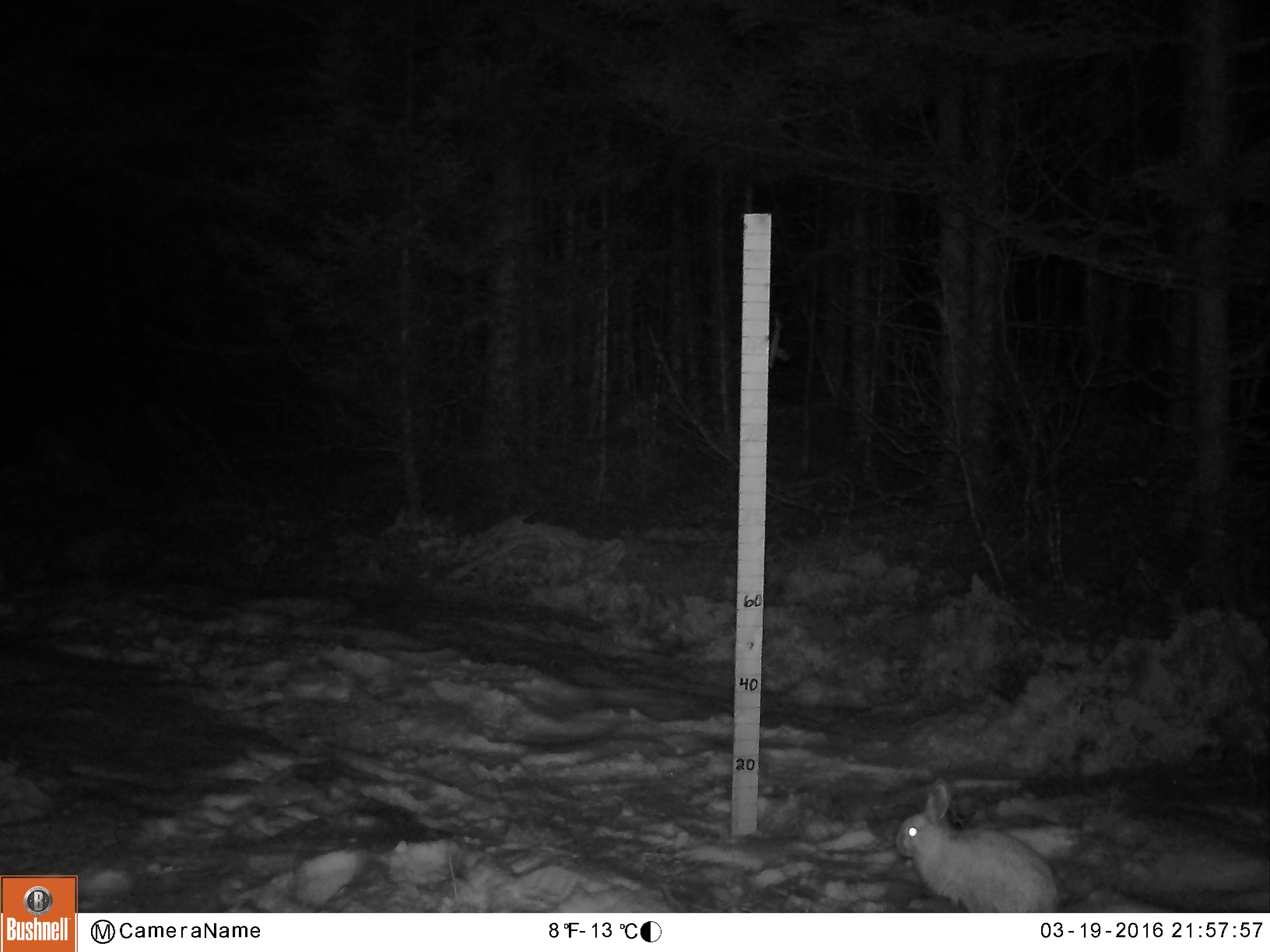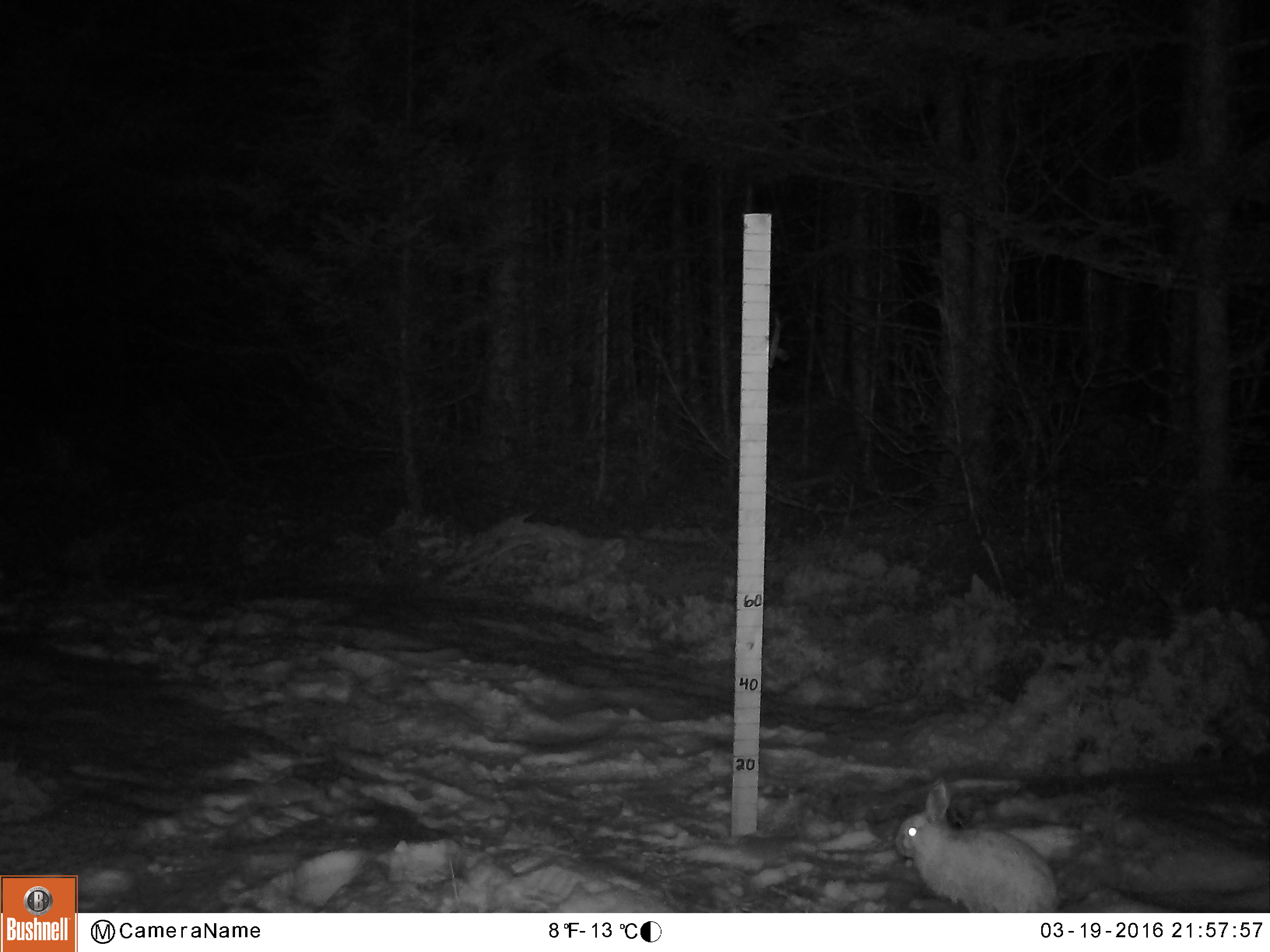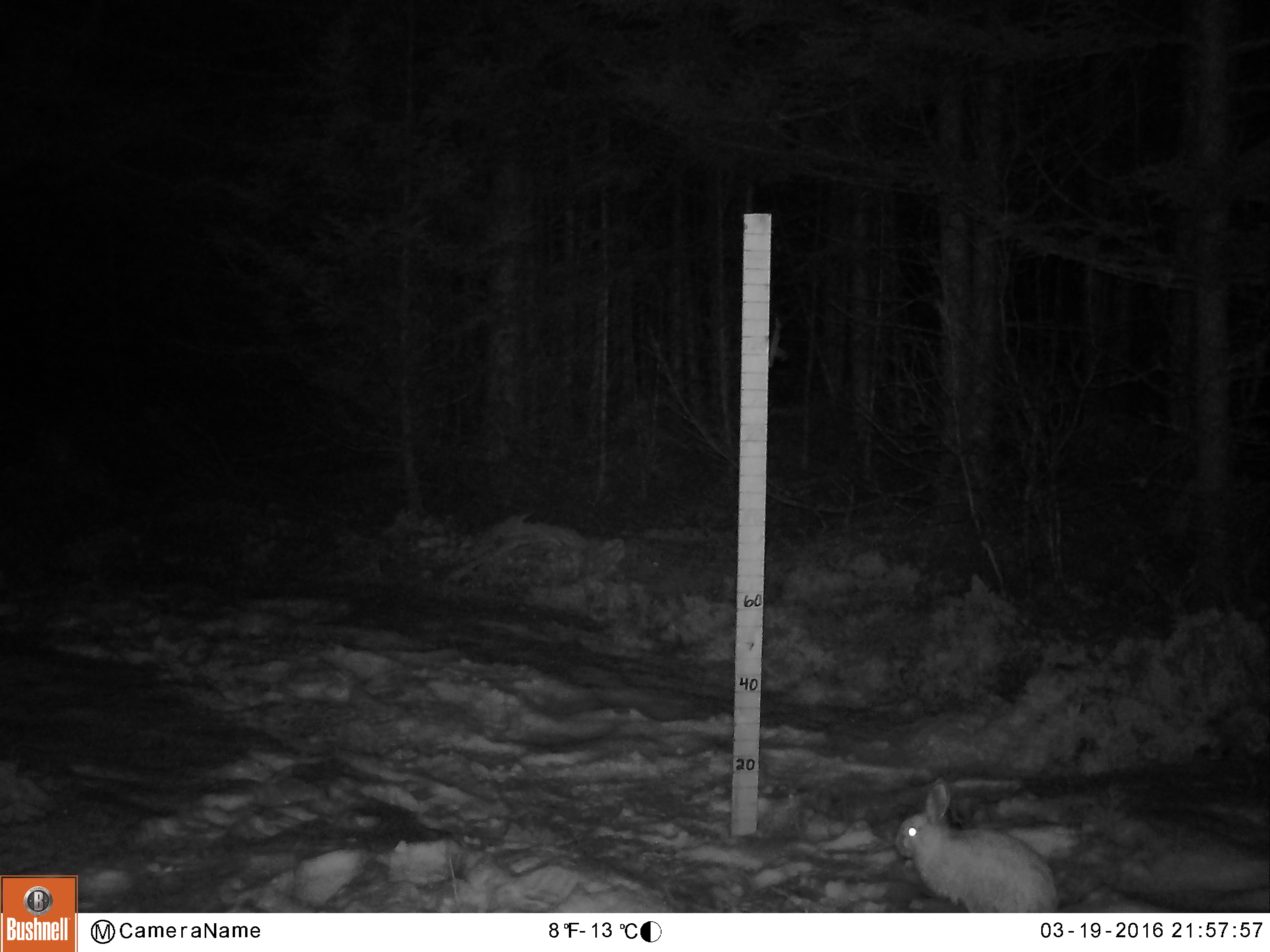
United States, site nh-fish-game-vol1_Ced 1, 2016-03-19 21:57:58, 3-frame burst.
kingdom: Animalia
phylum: Chordata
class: Mammalia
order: Lagomorpha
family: Leporidae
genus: Lepus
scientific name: Lepus americanus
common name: snowshoe hare